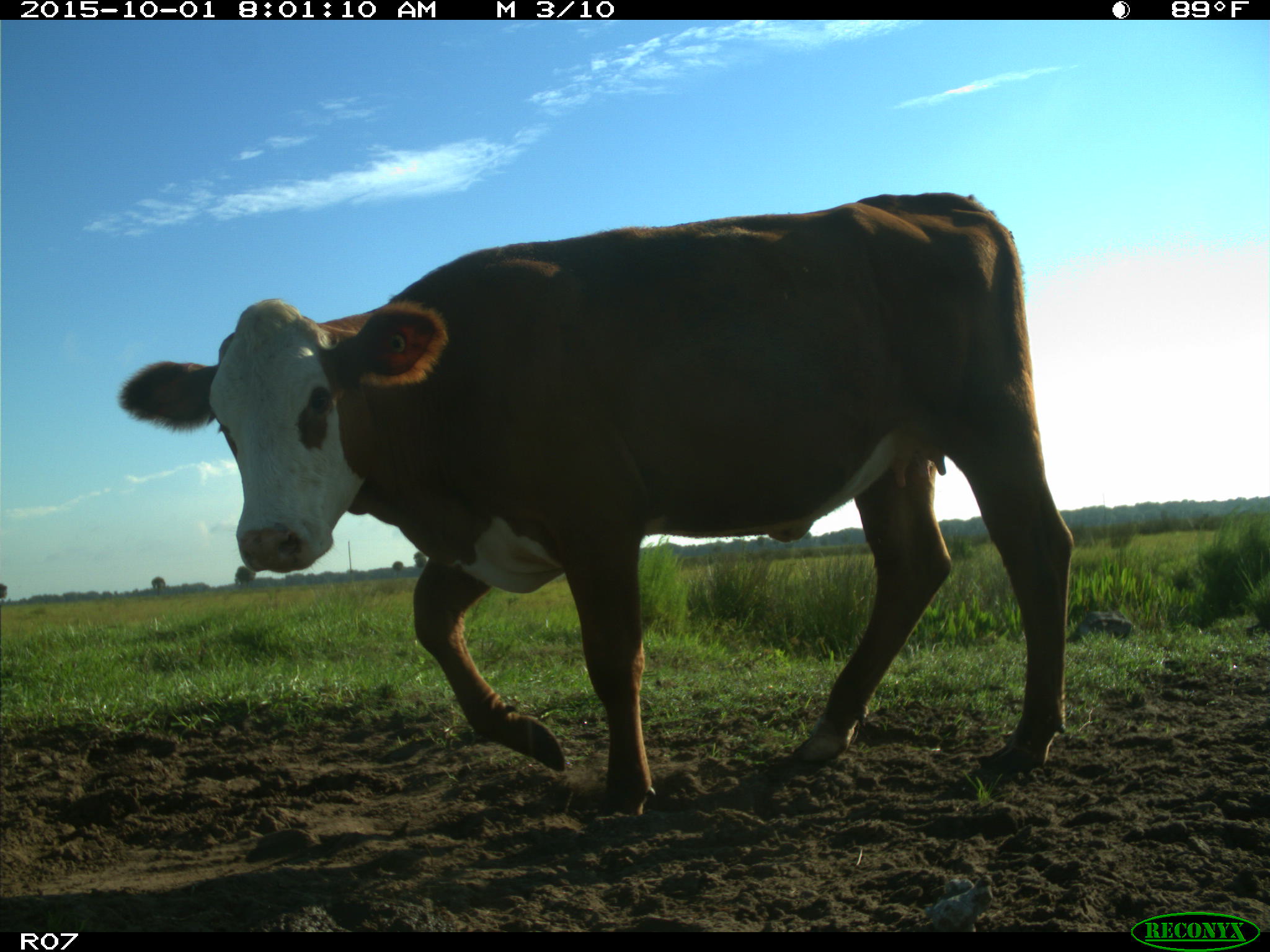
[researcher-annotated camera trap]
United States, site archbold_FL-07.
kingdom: Animalia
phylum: Chordata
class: Mammalia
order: Artiodactyla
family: Bovidae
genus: Bos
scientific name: Bos taurus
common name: domestic cow